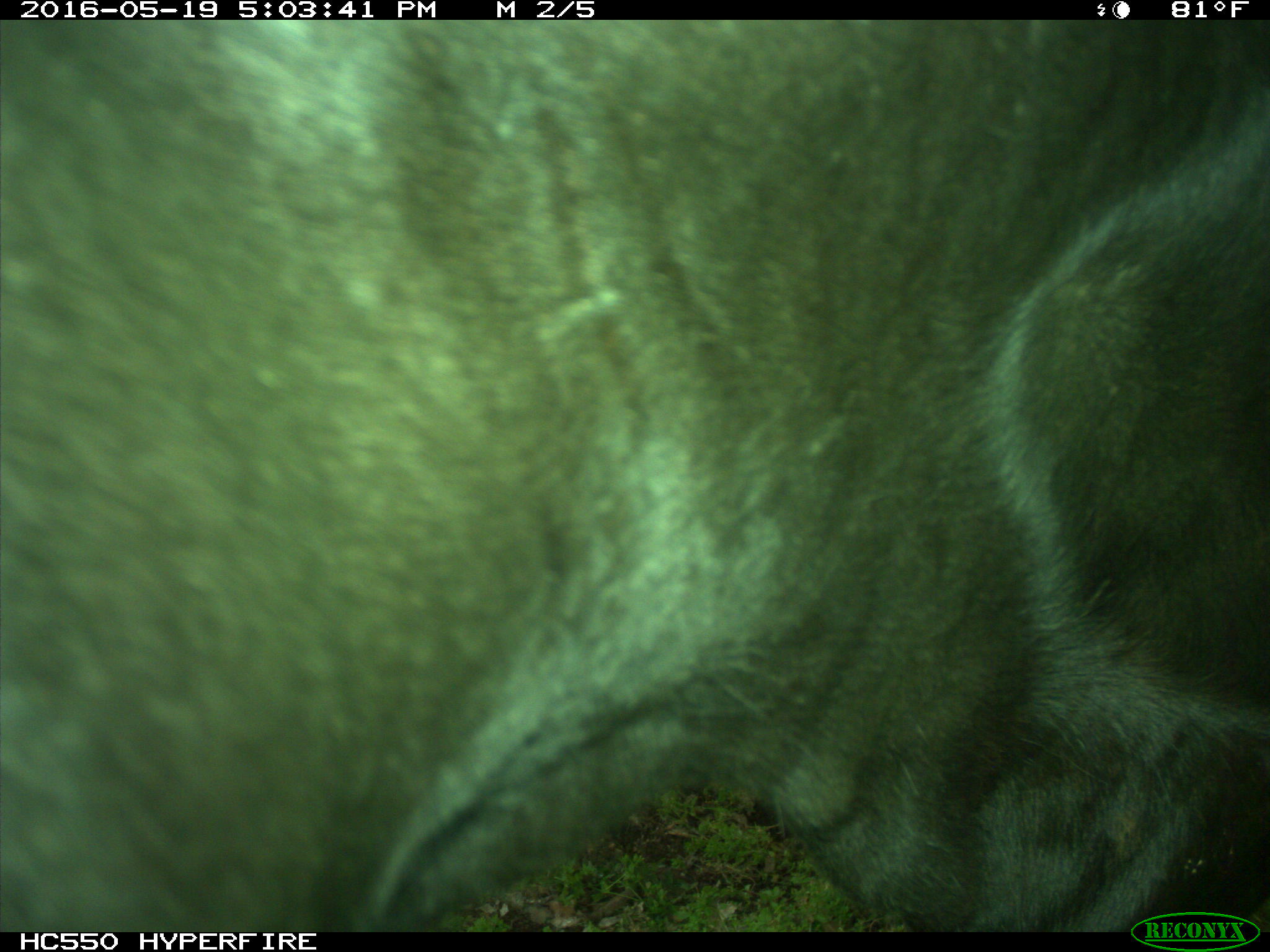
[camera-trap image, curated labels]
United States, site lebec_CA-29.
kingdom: Animalia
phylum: Chordata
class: Mammalia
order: Artiodactyla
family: Bovidae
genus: Bos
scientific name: Bos taurus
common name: domestic cow